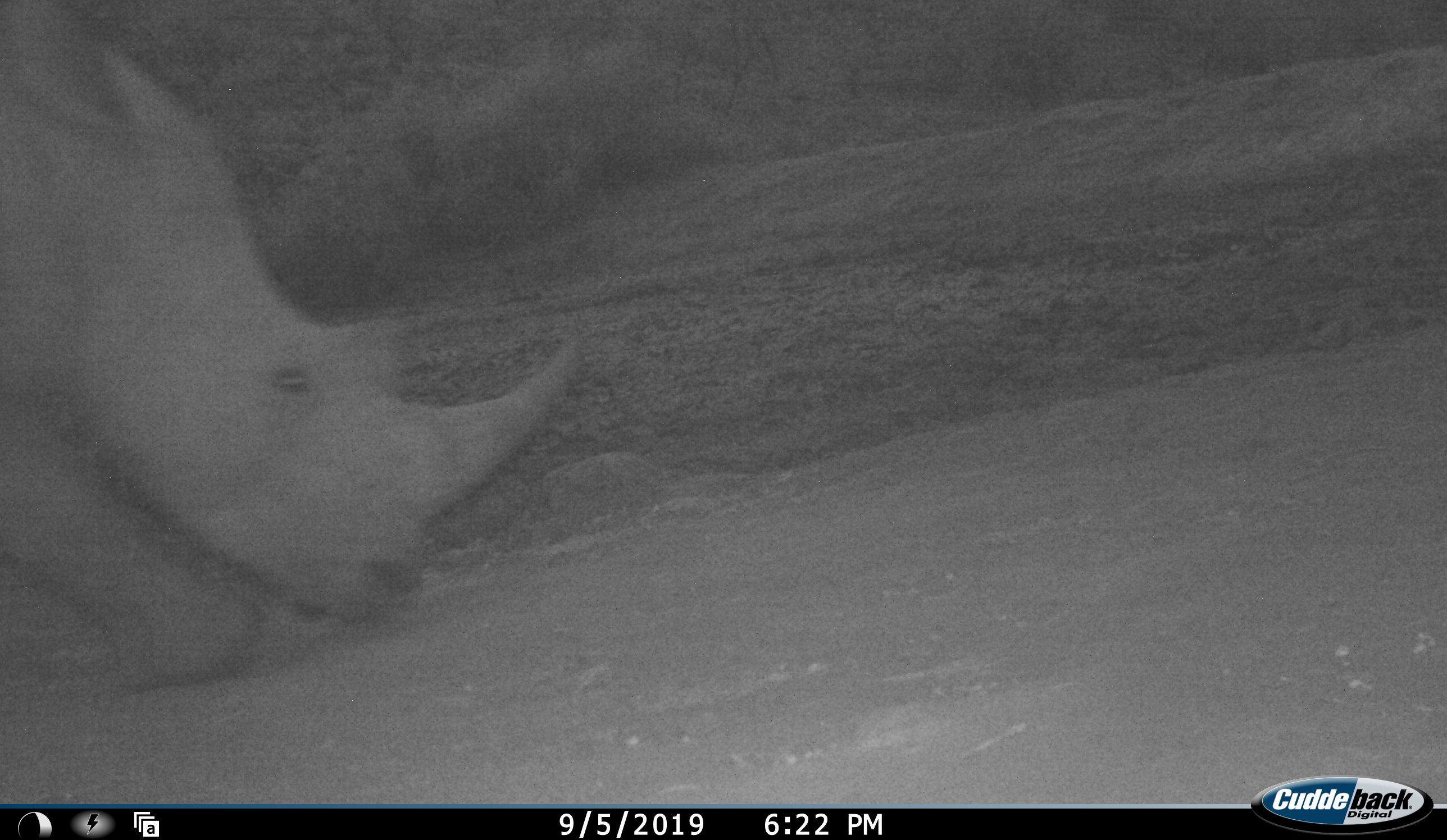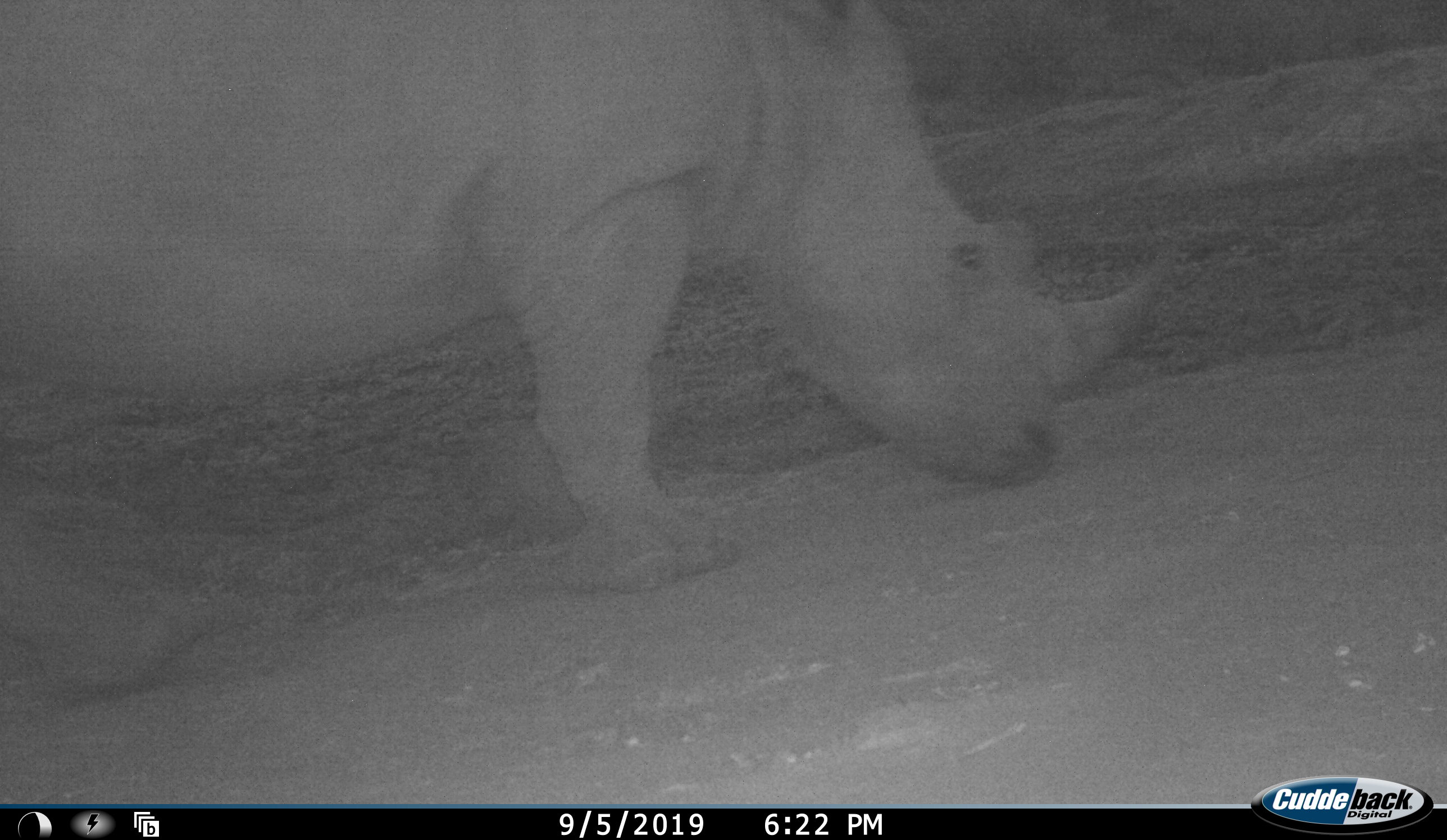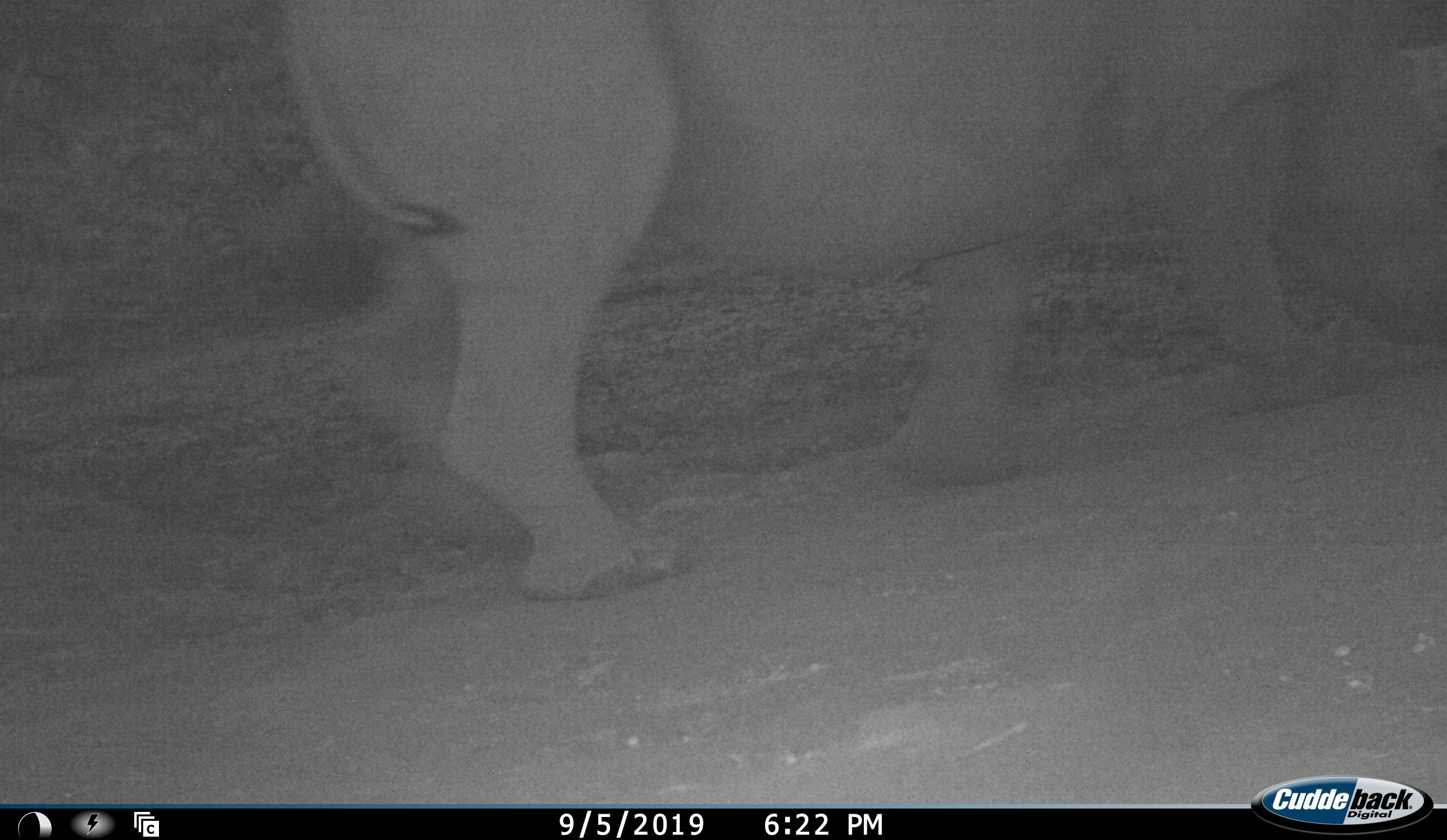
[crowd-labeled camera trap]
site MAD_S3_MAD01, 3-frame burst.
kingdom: Animalia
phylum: Chordata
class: Mammalia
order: Perissodactyla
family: Rhinocerotidae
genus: Ceratotherium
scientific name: Ceratotherium simum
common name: white rhinoceros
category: rhinoceroswhite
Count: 1.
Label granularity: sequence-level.